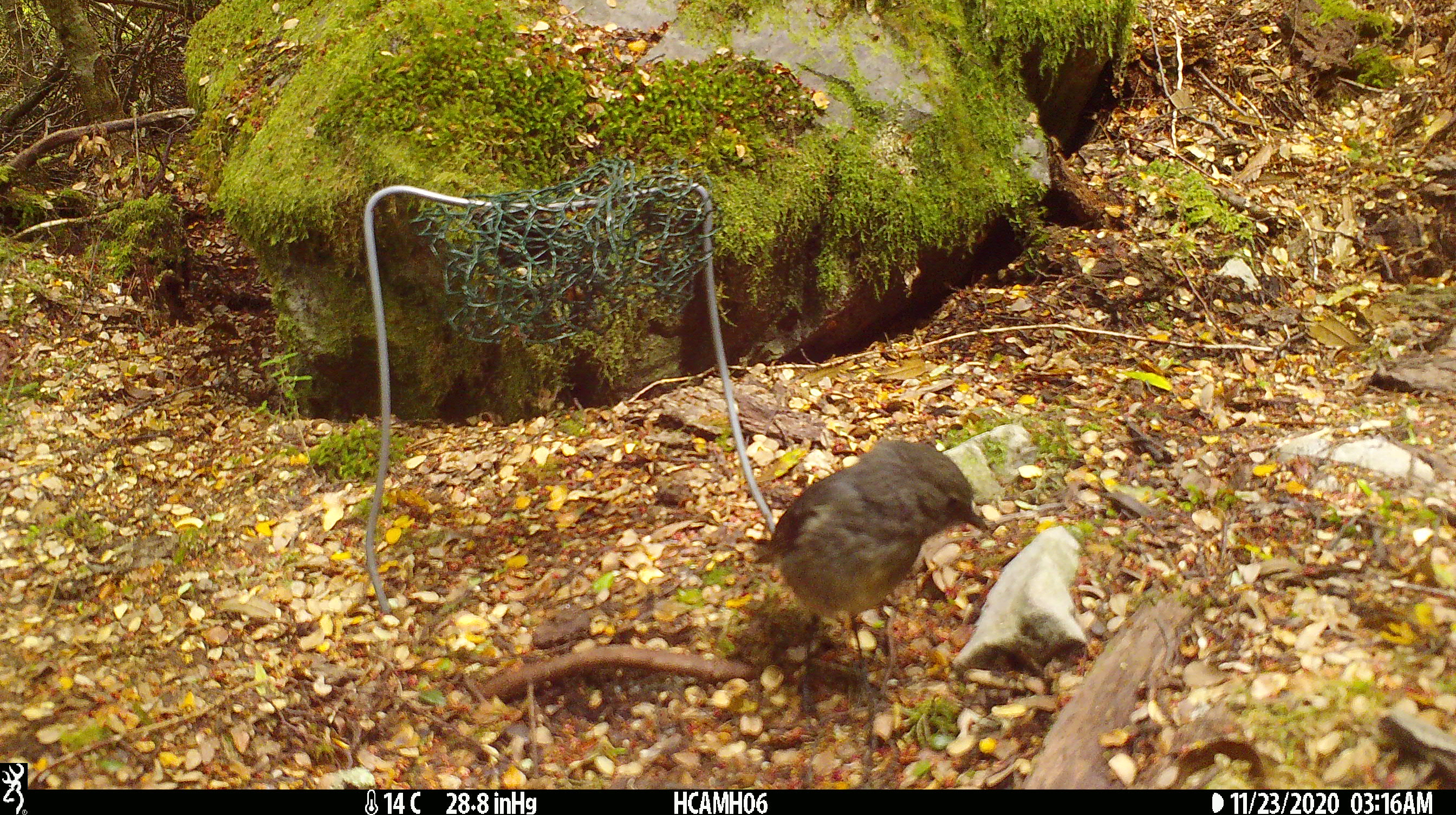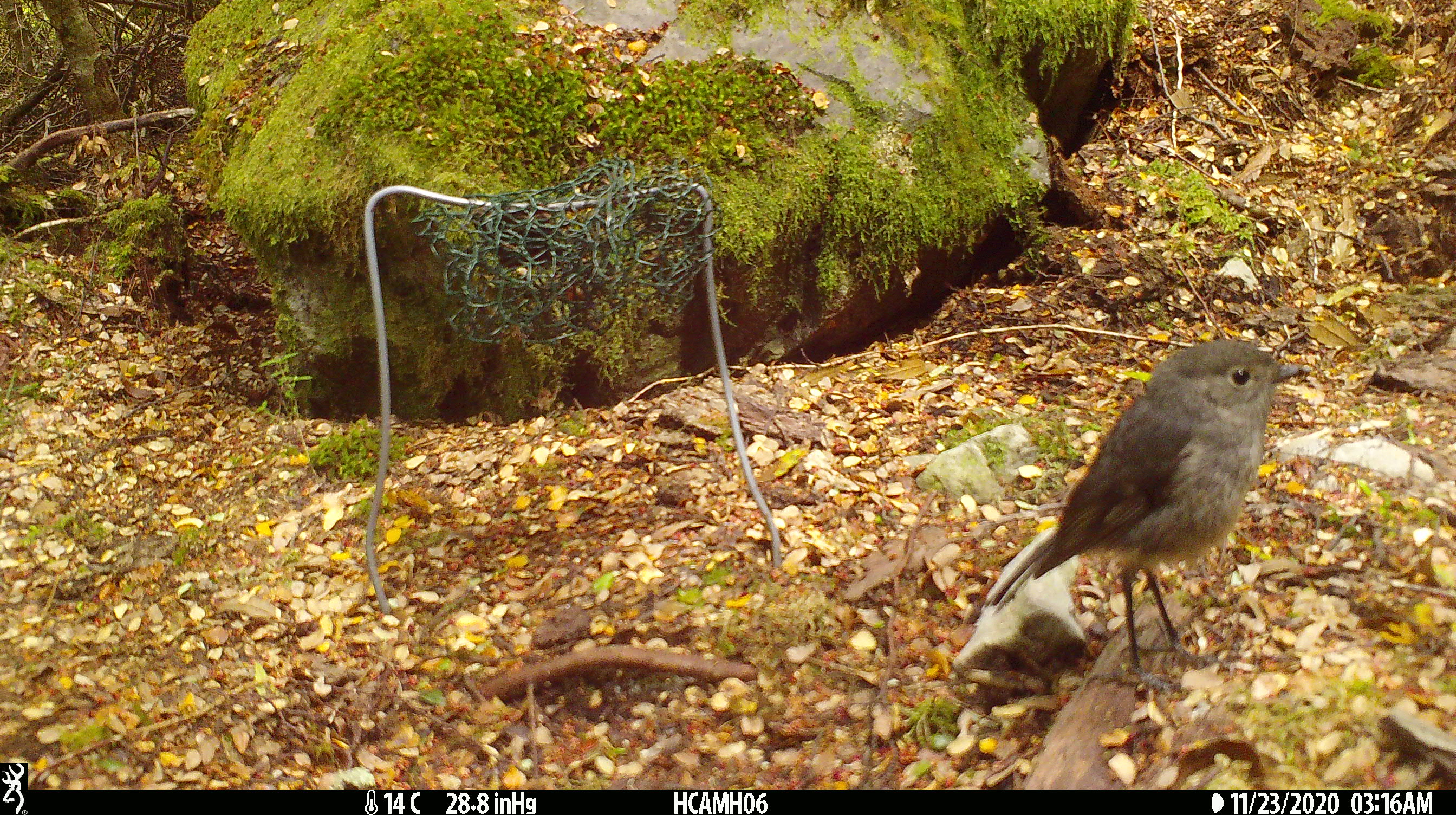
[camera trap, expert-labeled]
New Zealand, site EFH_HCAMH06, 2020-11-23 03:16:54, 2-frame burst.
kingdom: Animalia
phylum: Chordata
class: Aves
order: Passeriformes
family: Petroicidae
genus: Petroica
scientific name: Petroica australis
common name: new zealand robin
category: robin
Robin (new zealand robin) (Petroica australis).